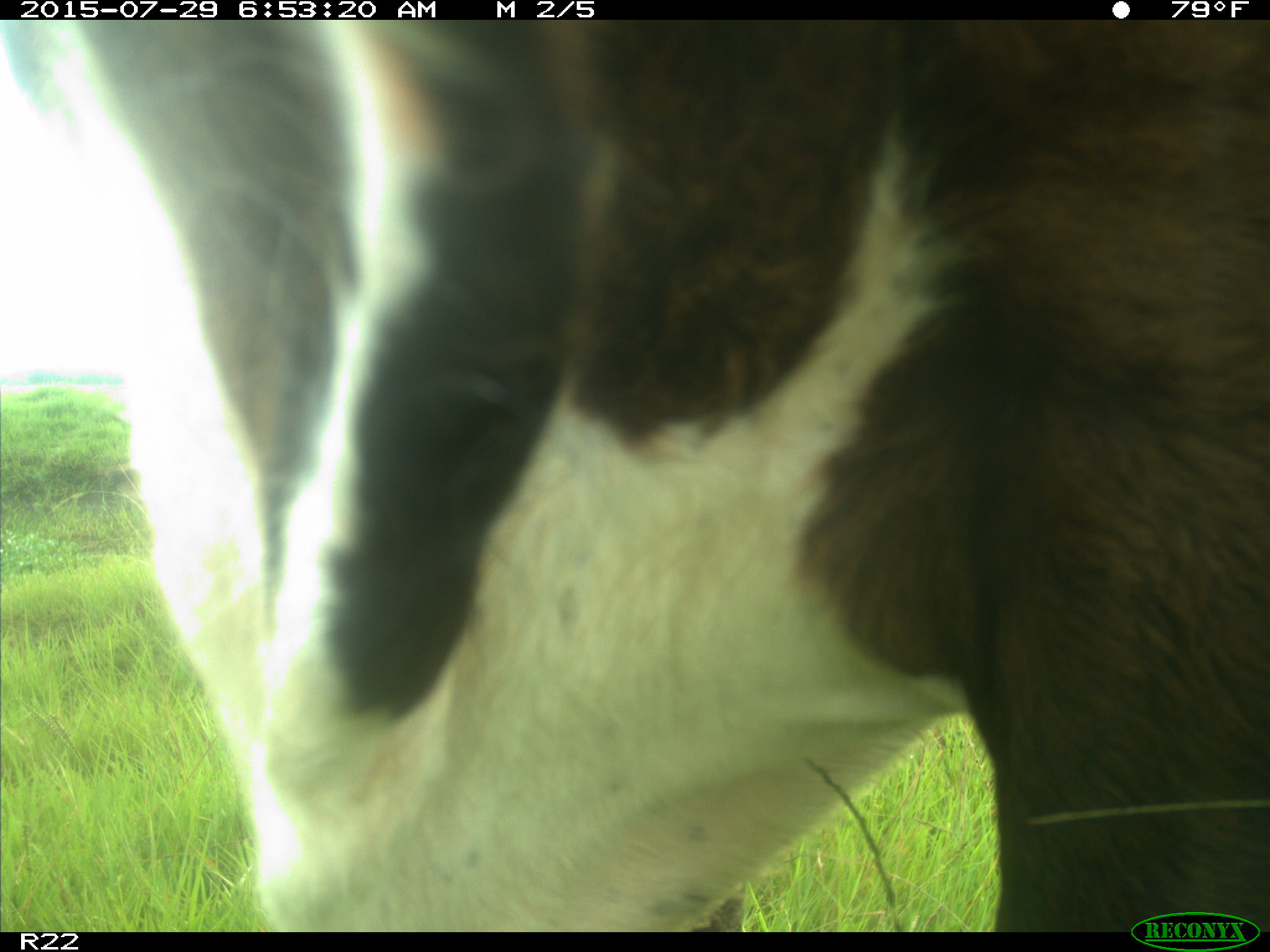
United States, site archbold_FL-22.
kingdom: Animalia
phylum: Chordata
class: Mammalia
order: Artiodactyla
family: Bovidae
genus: Bos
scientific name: Bos taurus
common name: domestic cow